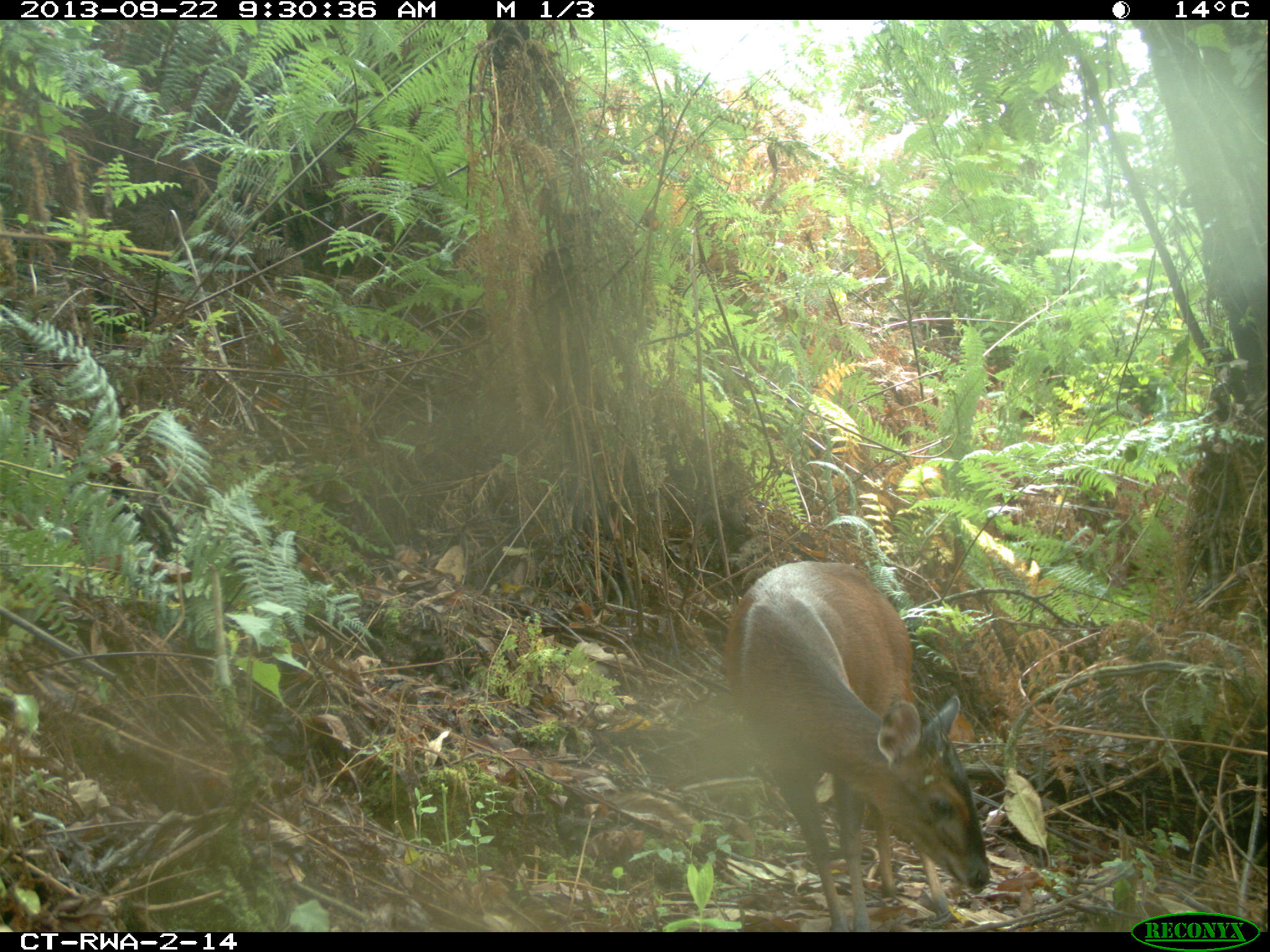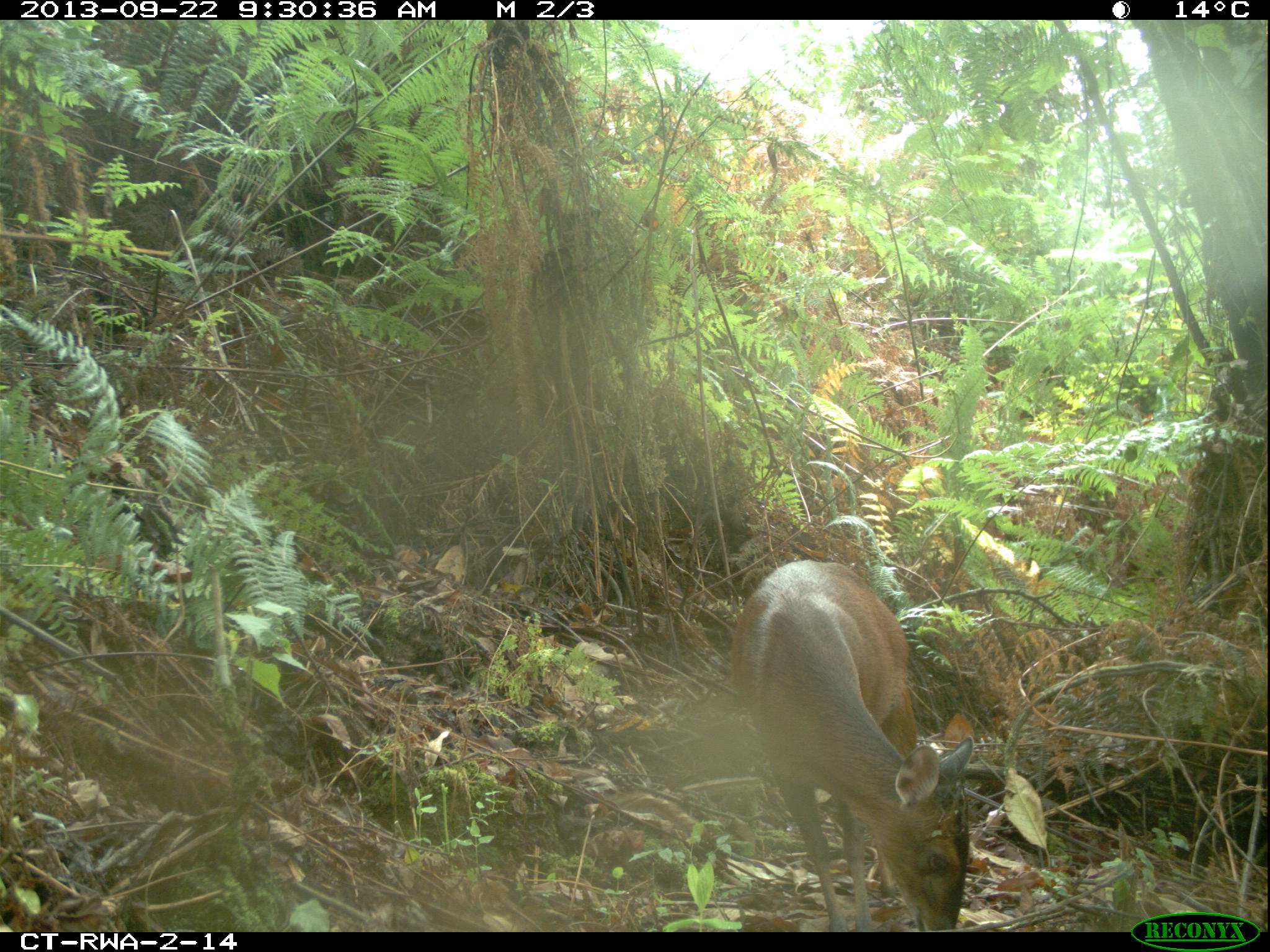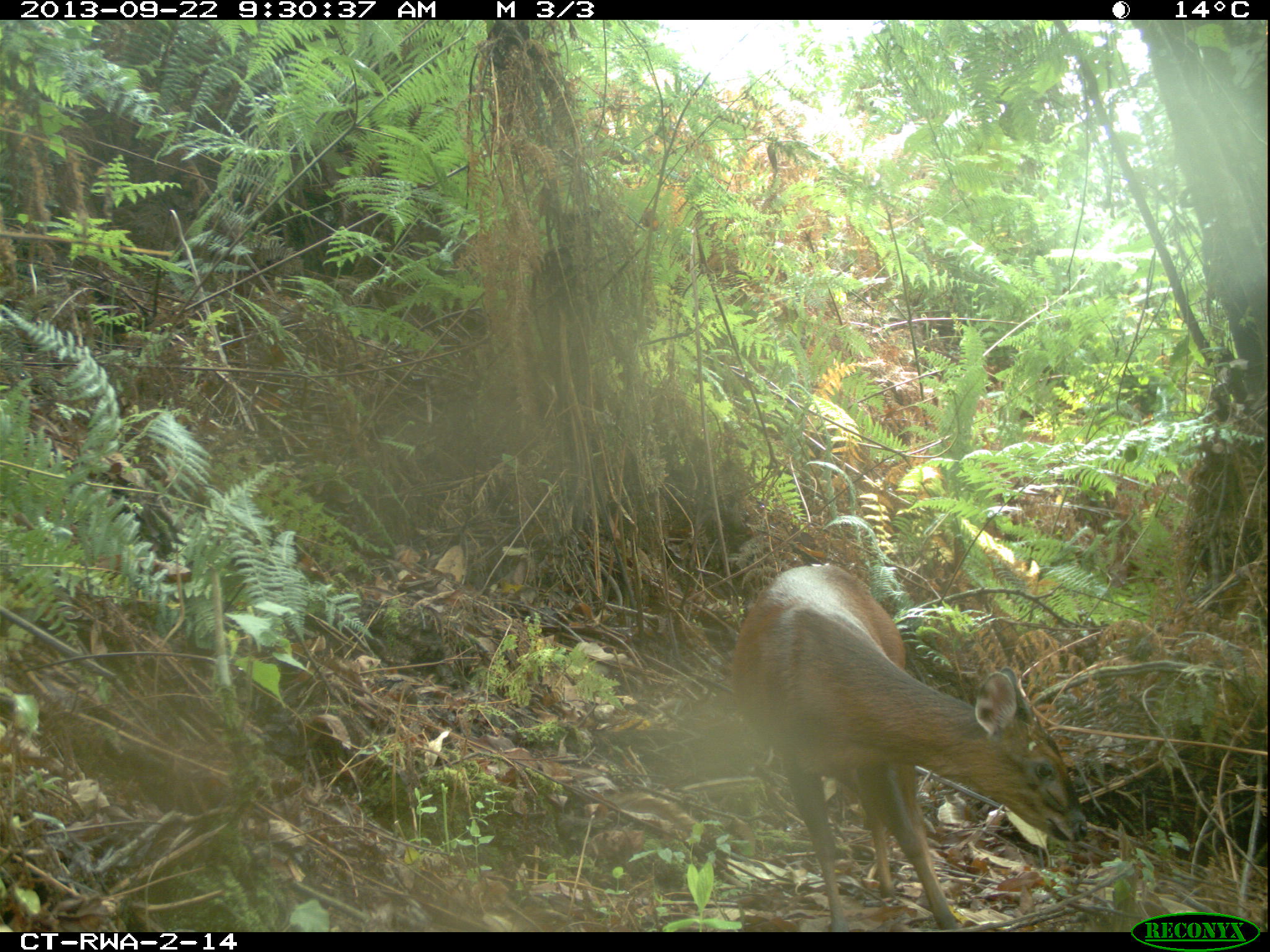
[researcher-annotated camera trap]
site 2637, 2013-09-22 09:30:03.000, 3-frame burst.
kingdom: Animalia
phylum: Chordata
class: Mammalia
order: Artiodactyla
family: Bovidae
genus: Cephalophus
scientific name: Cephalophus nigrifrons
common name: black-fronted duiker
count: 1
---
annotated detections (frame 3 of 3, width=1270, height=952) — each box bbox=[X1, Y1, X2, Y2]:
cephalophus nigrifrons: bbox=[726, 562, 1089, 932]